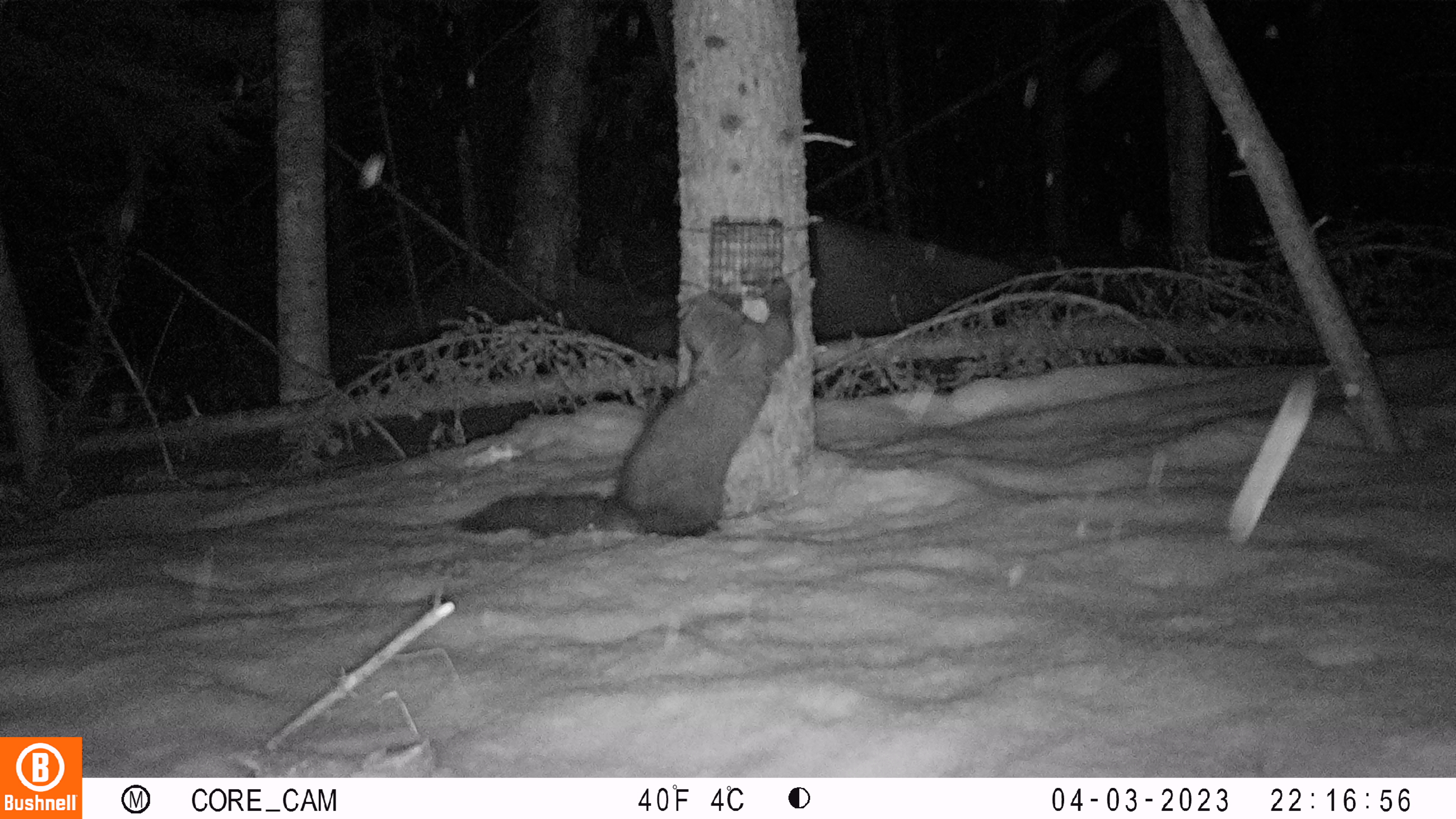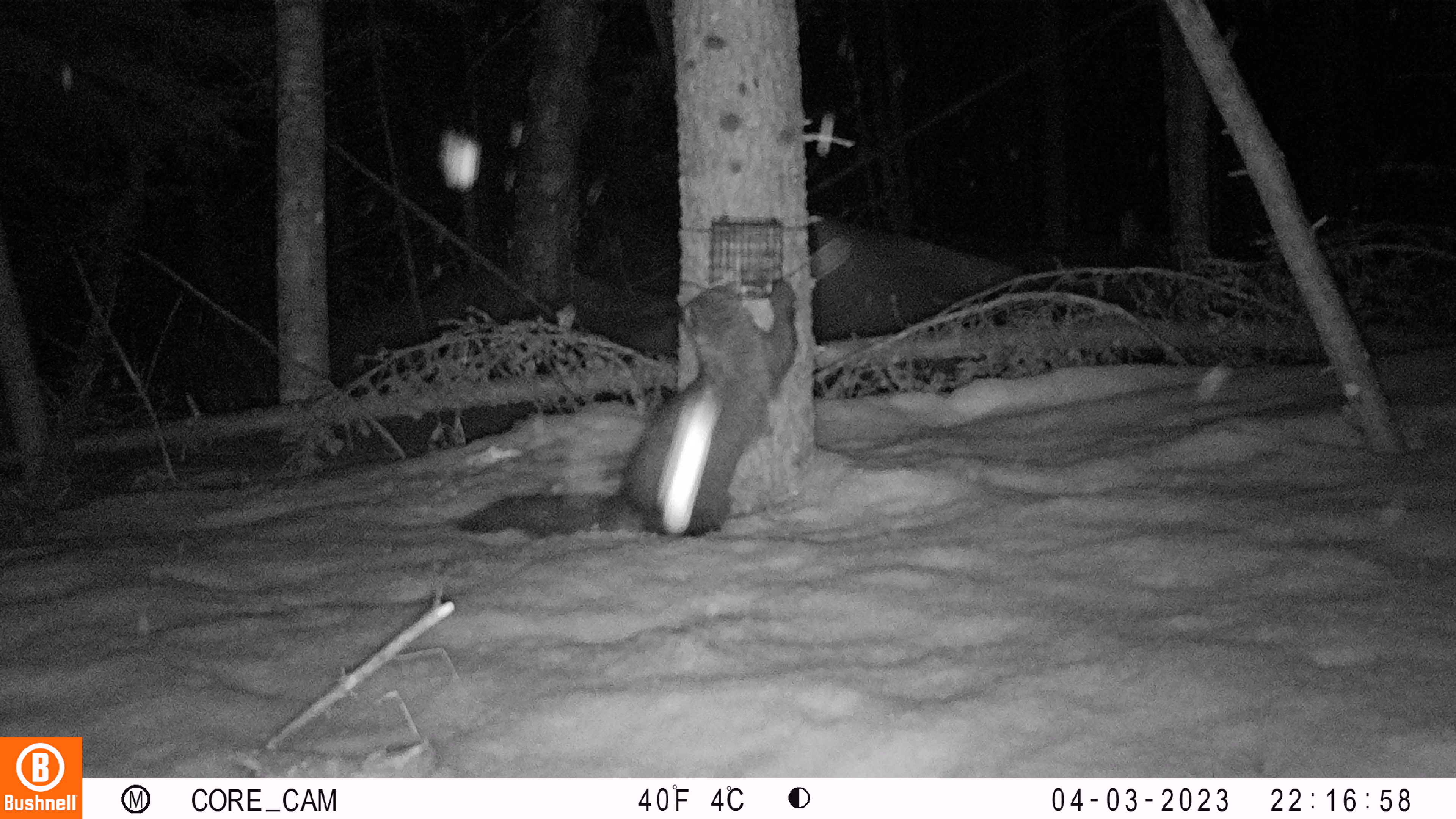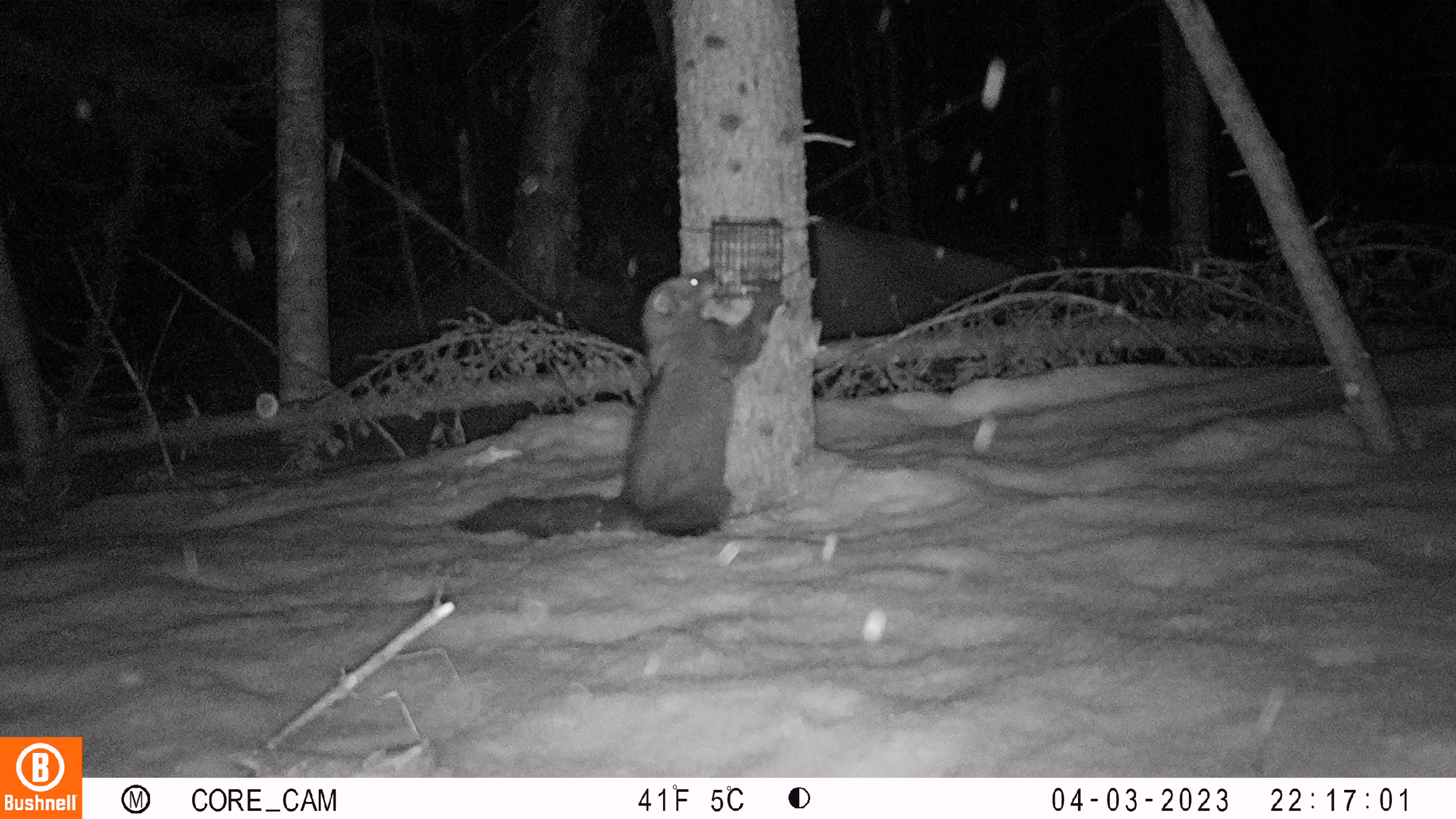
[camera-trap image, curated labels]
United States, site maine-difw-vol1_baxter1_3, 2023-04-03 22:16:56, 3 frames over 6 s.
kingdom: Animalia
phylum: Chordata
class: Mammalia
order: Carnivora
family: Mustelidae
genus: Pekania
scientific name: Pekania pennanti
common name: fisher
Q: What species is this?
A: Fisher (Pekania pennanti).